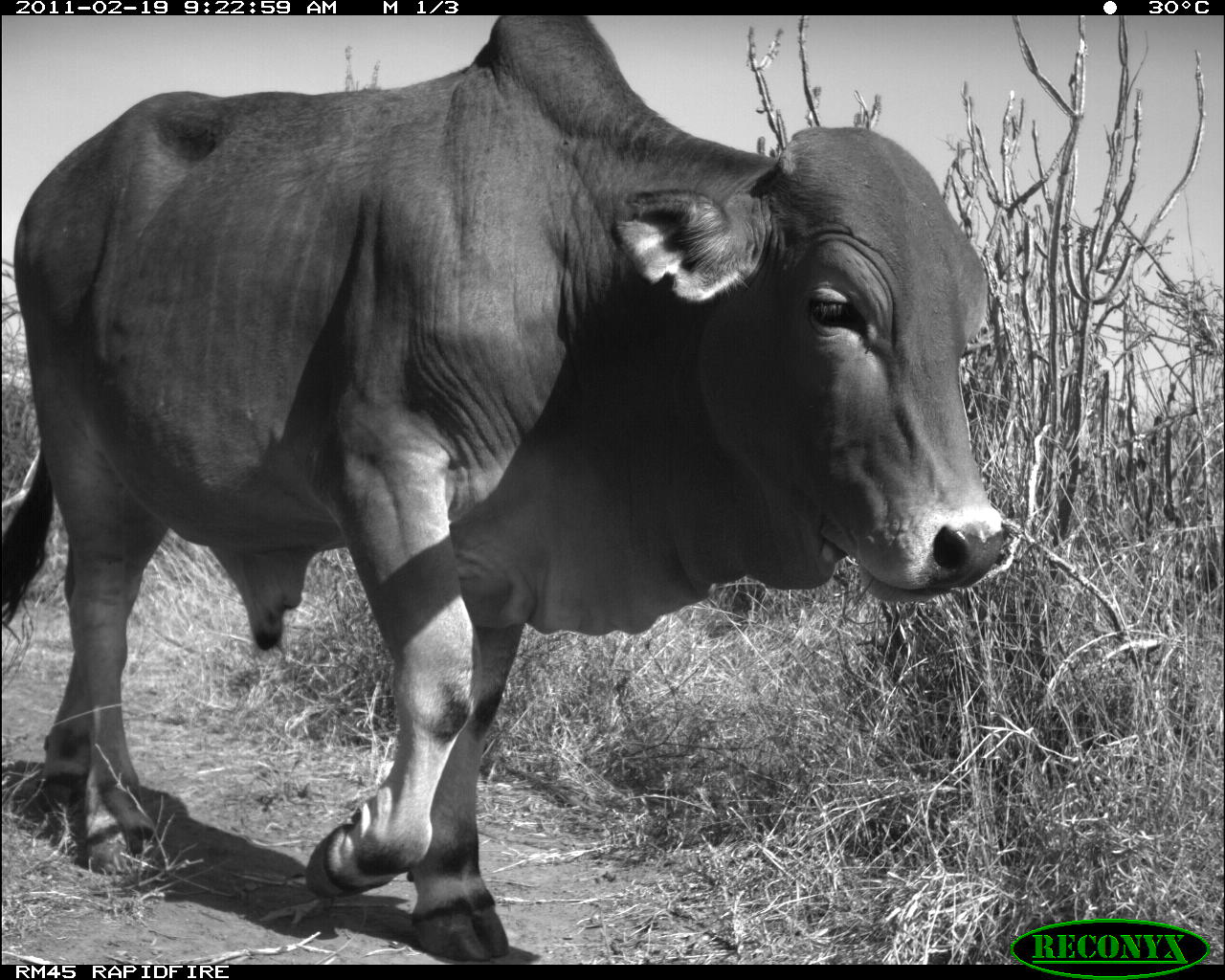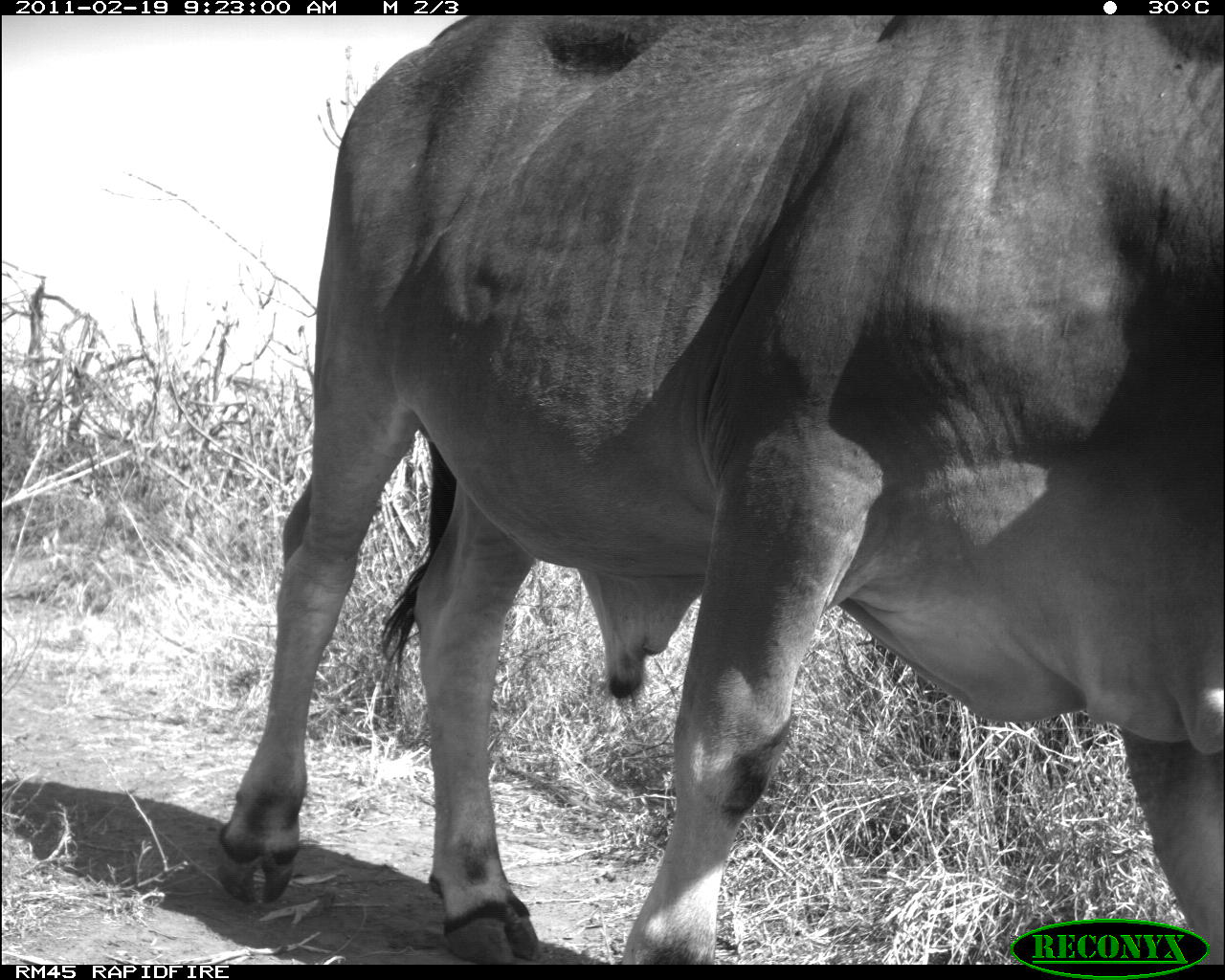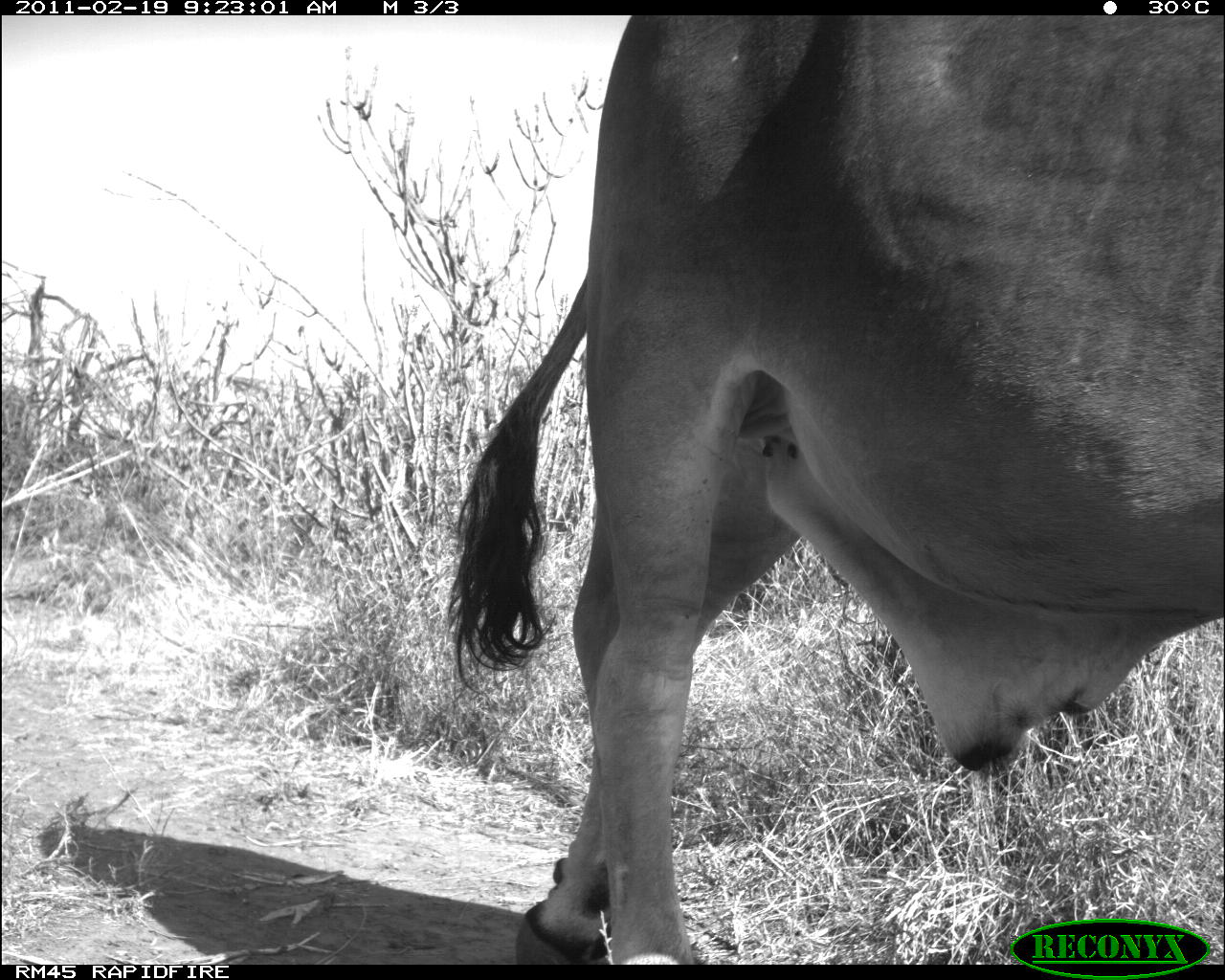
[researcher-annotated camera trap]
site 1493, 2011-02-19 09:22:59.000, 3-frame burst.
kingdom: Animalia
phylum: Chordata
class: Mammalia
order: Artiodactyla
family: Bovidae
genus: Bos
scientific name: Bos taurus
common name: domestic cattle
Bos taurus (domestic cattle), count 1.